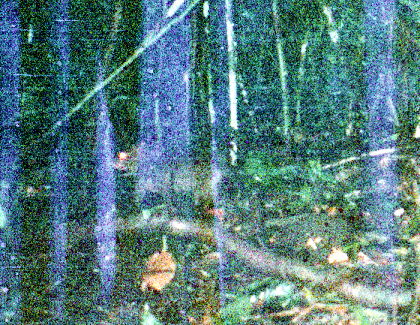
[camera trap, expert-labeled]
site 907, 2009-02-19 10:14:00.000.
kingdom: Animalia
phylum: Chordata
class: Mammalia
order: Rodentia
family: Dasyproctidae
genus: Myoprocta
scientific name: Myoprocta pratti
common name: green acouchi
Myoprocta pratti (green acouchi).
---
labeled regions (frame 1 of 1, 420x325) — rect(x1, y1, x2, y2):
myoprocta pratti: rect(110, 143, 222, 206)